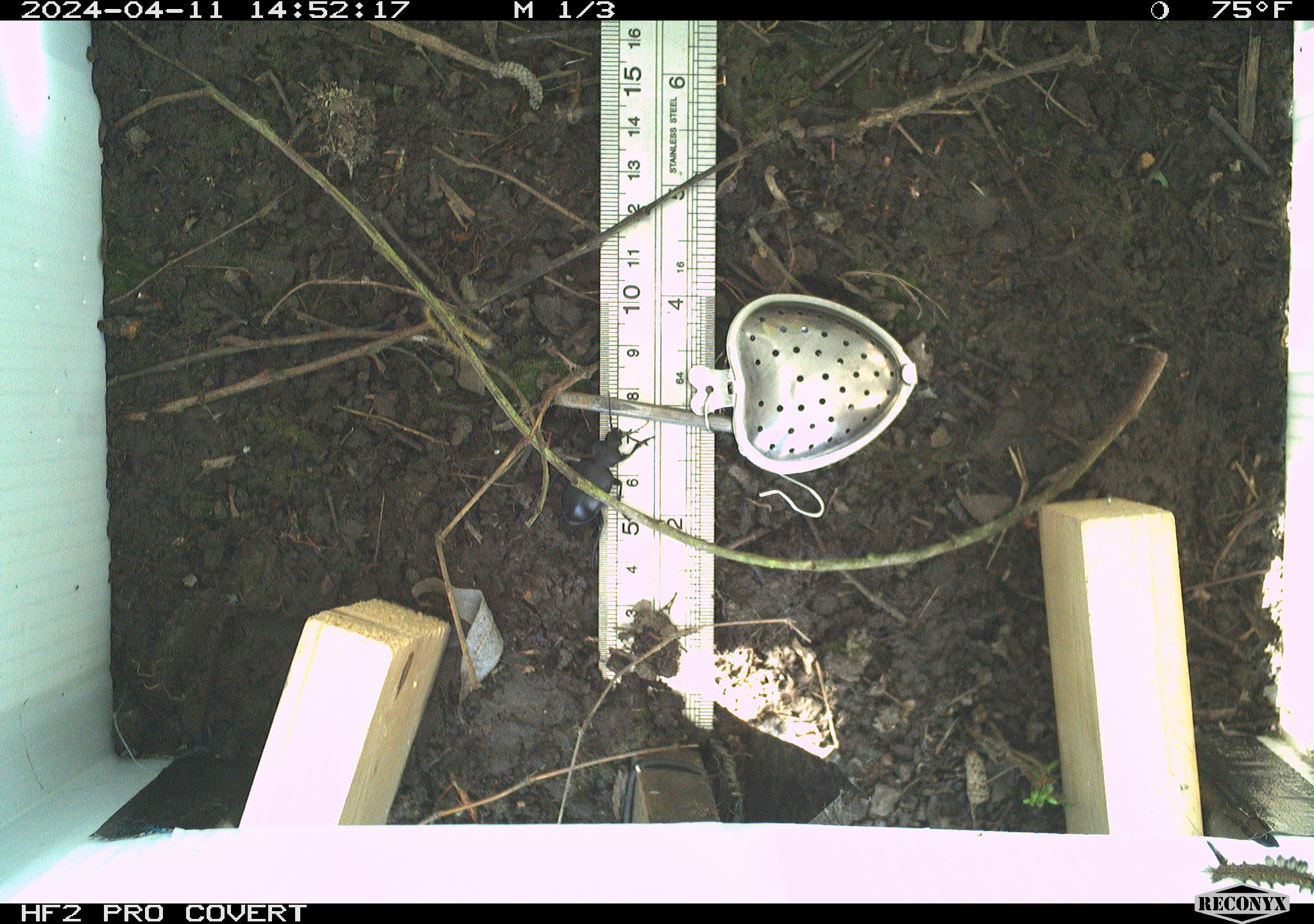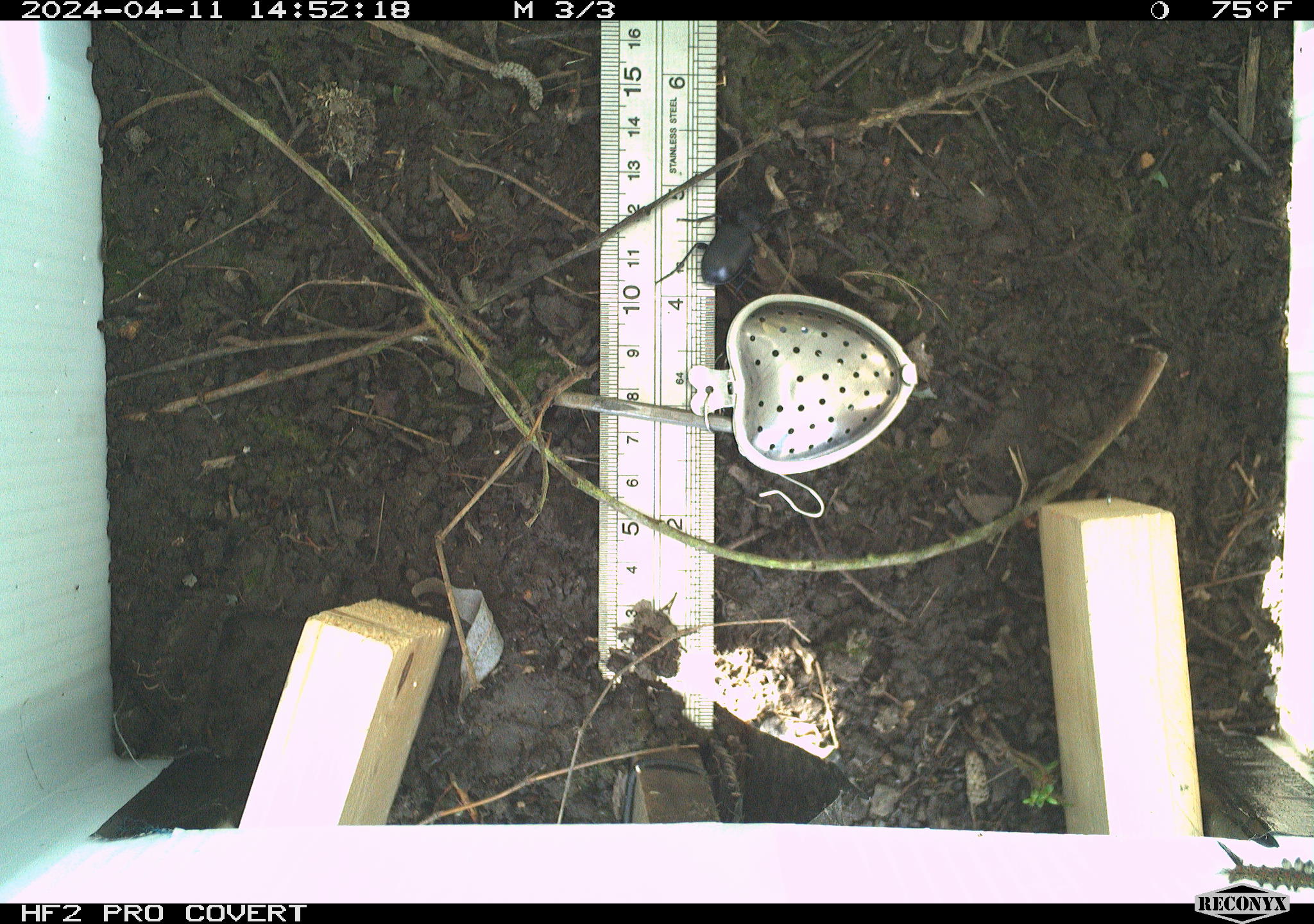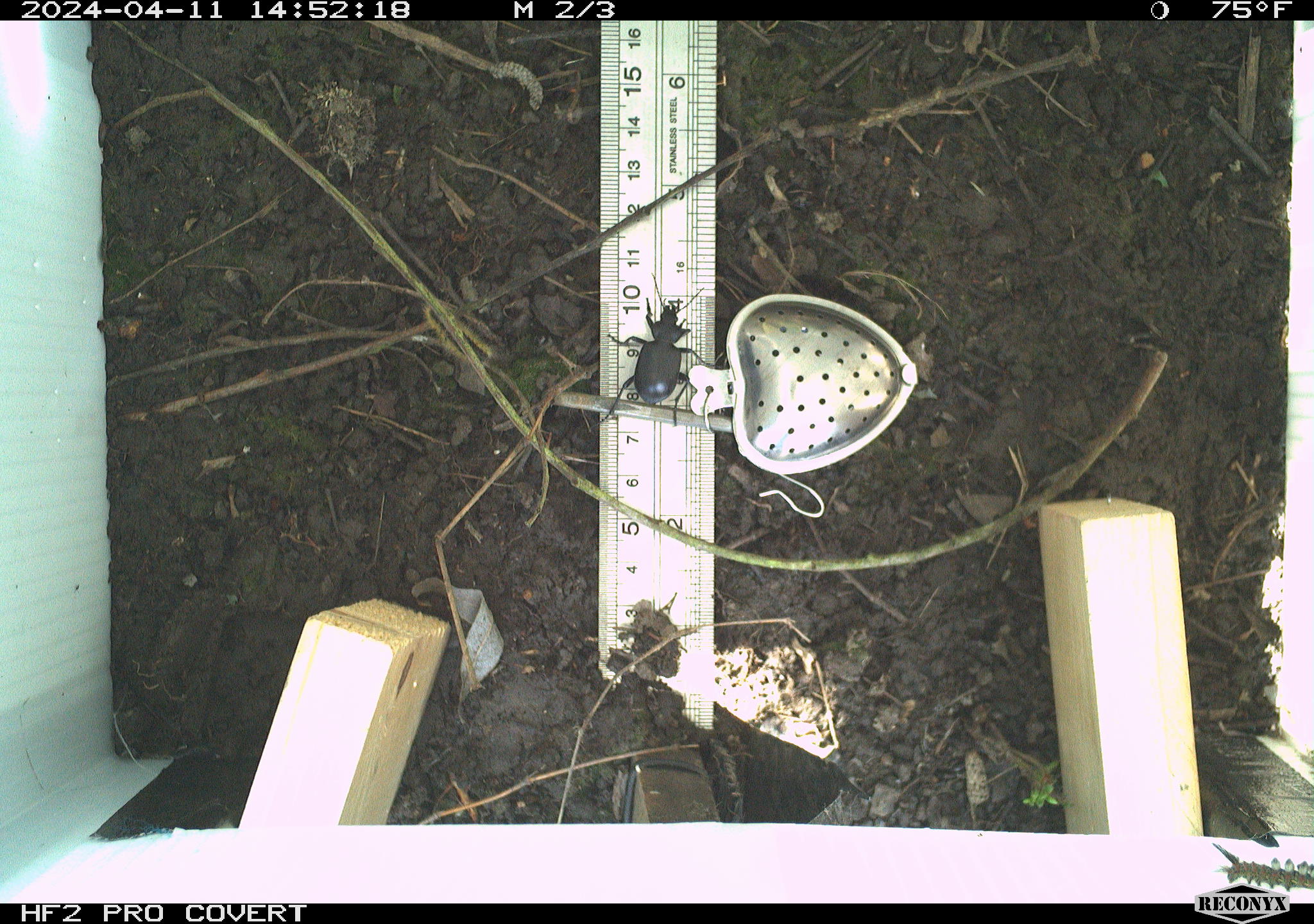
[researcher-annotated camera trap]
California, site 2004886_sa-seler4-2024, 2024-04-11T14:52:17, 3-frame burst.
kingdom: Animalia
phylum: Arthropoda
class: Insecta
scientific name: Insecta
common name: insect